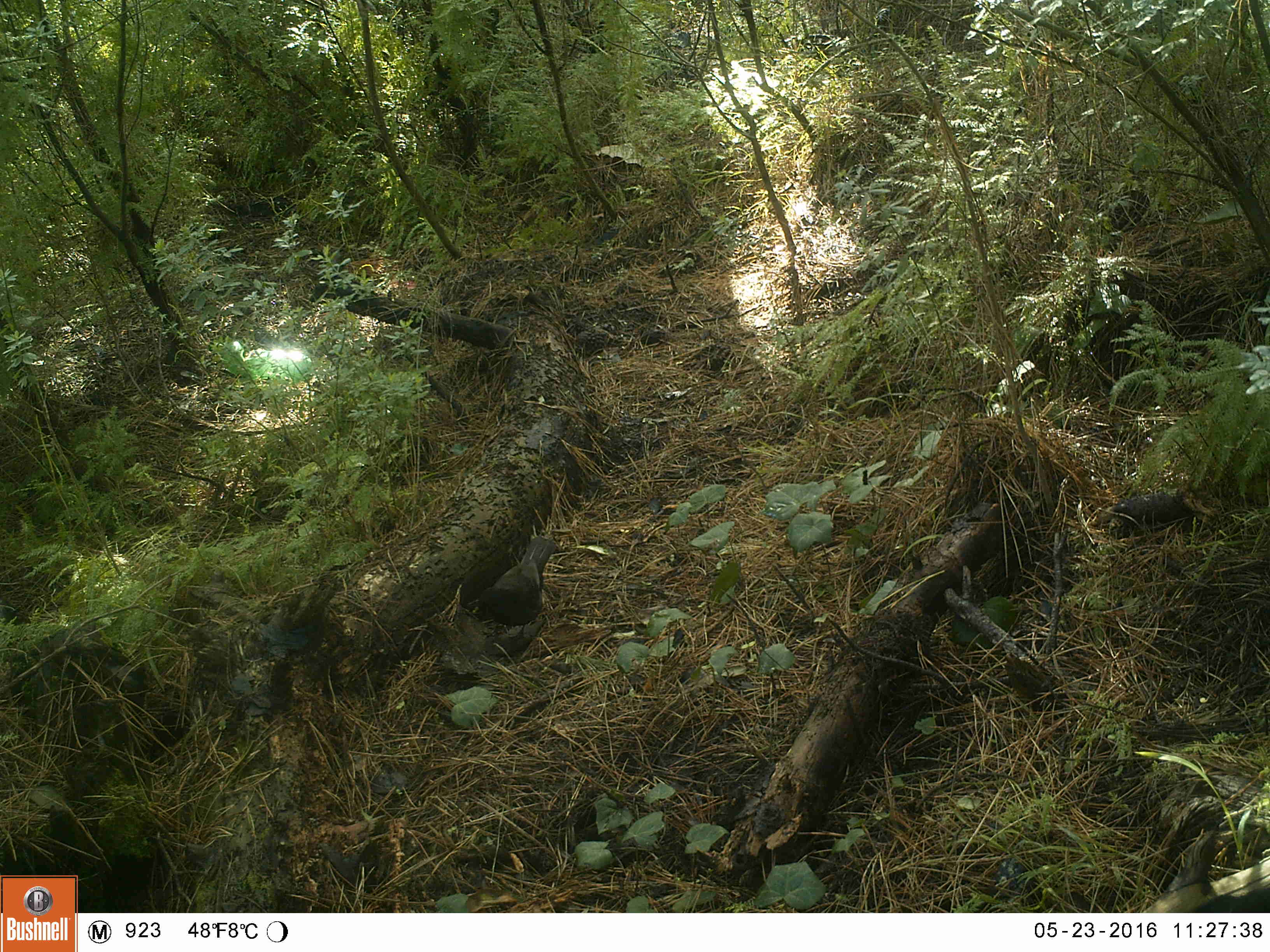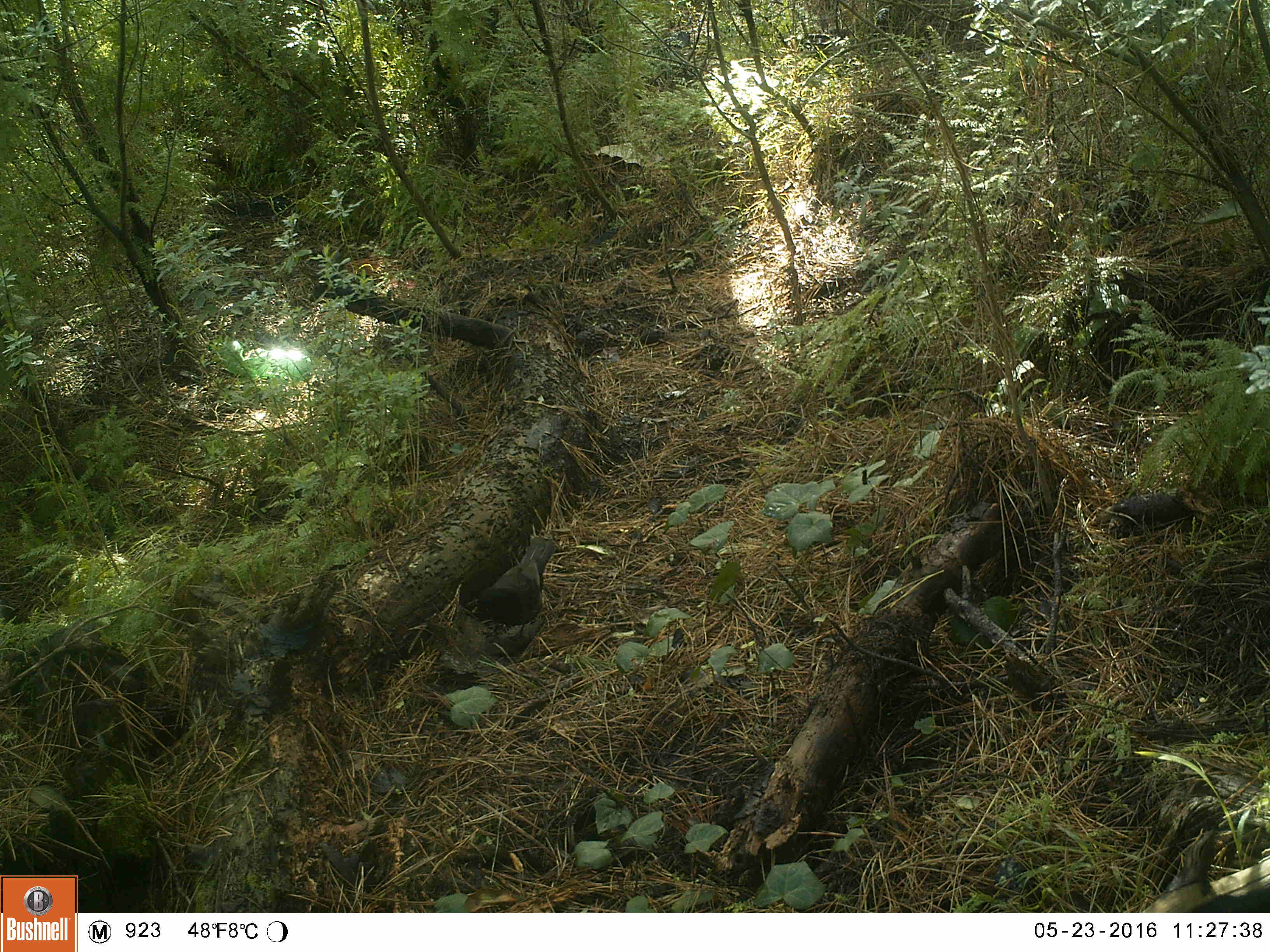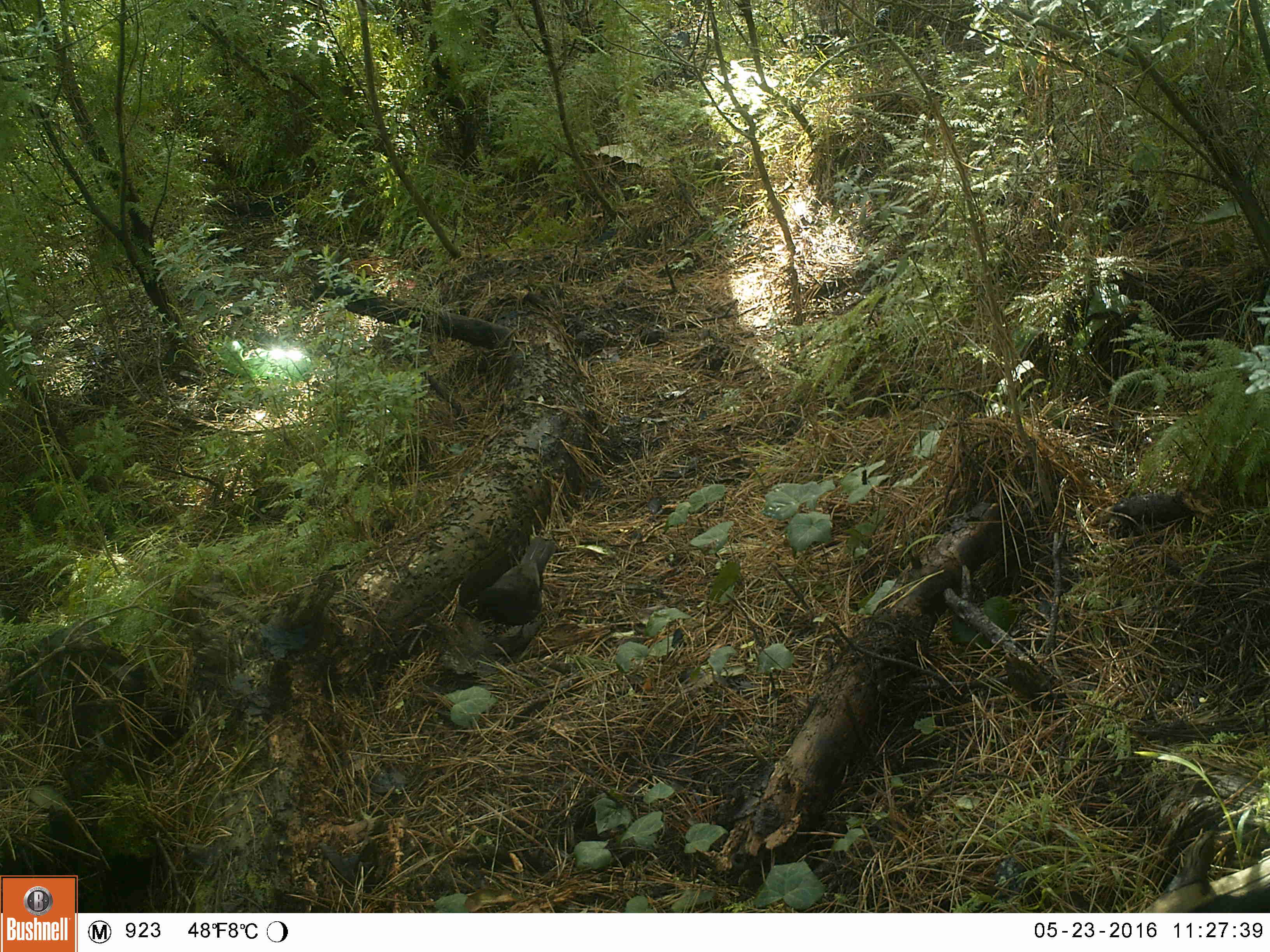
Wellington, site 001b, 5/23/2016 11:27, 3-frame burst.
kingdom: Animalia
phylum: Chordata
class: Aves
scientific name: Aves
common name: bird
Bird (Aves).